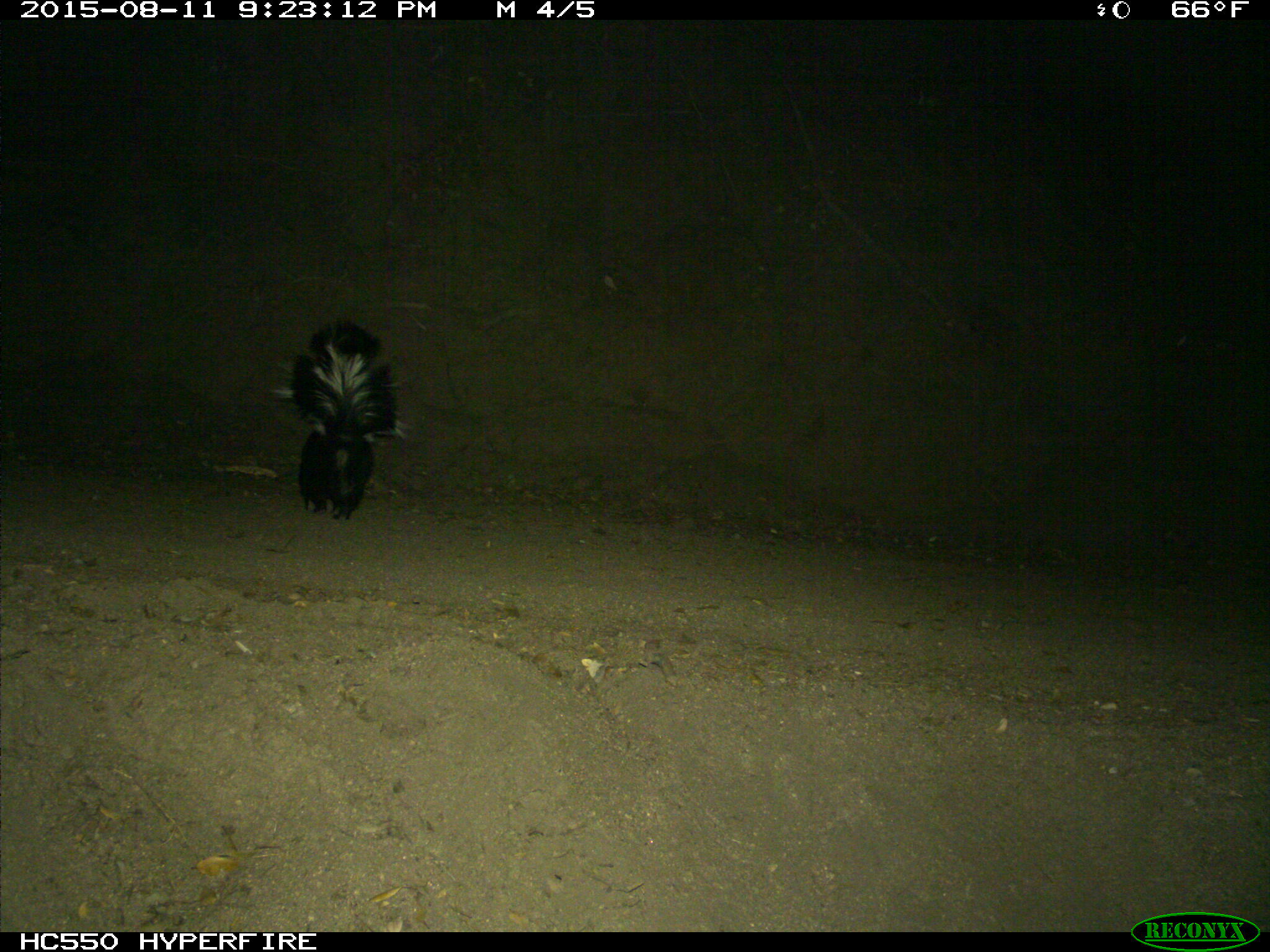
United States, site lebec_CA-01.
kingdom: Animalia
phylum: Chordata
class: Mammalia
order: Carnivora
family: Mephitidae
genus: Mephitis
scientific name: Mephitis mephitis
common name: striped skunk